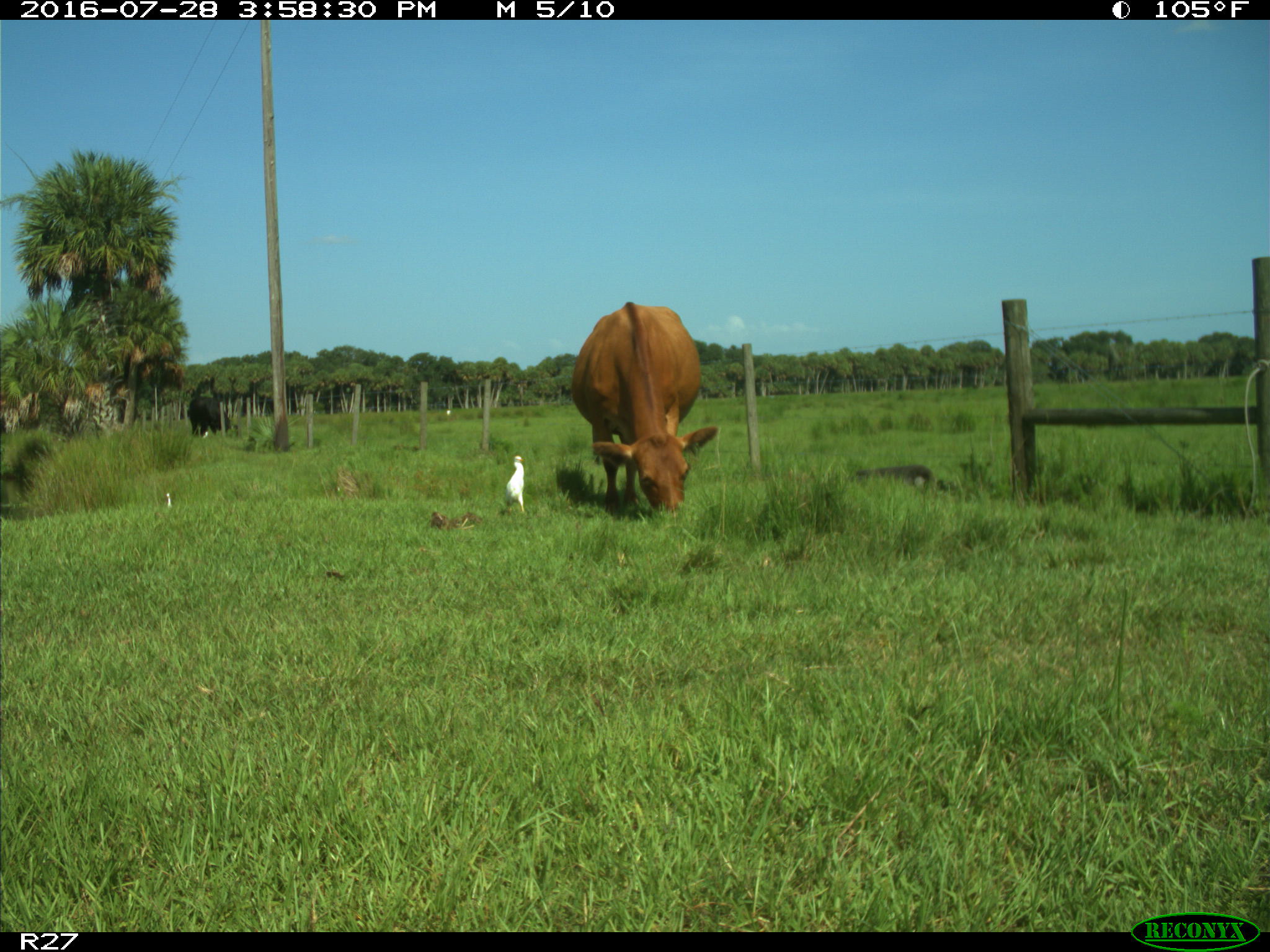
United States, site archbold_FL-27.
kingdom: Animalia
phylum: Chordata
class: Mammalia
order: Artiodactyla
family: Bovidae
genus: Bos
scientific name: Bos taurus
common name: domestic cow